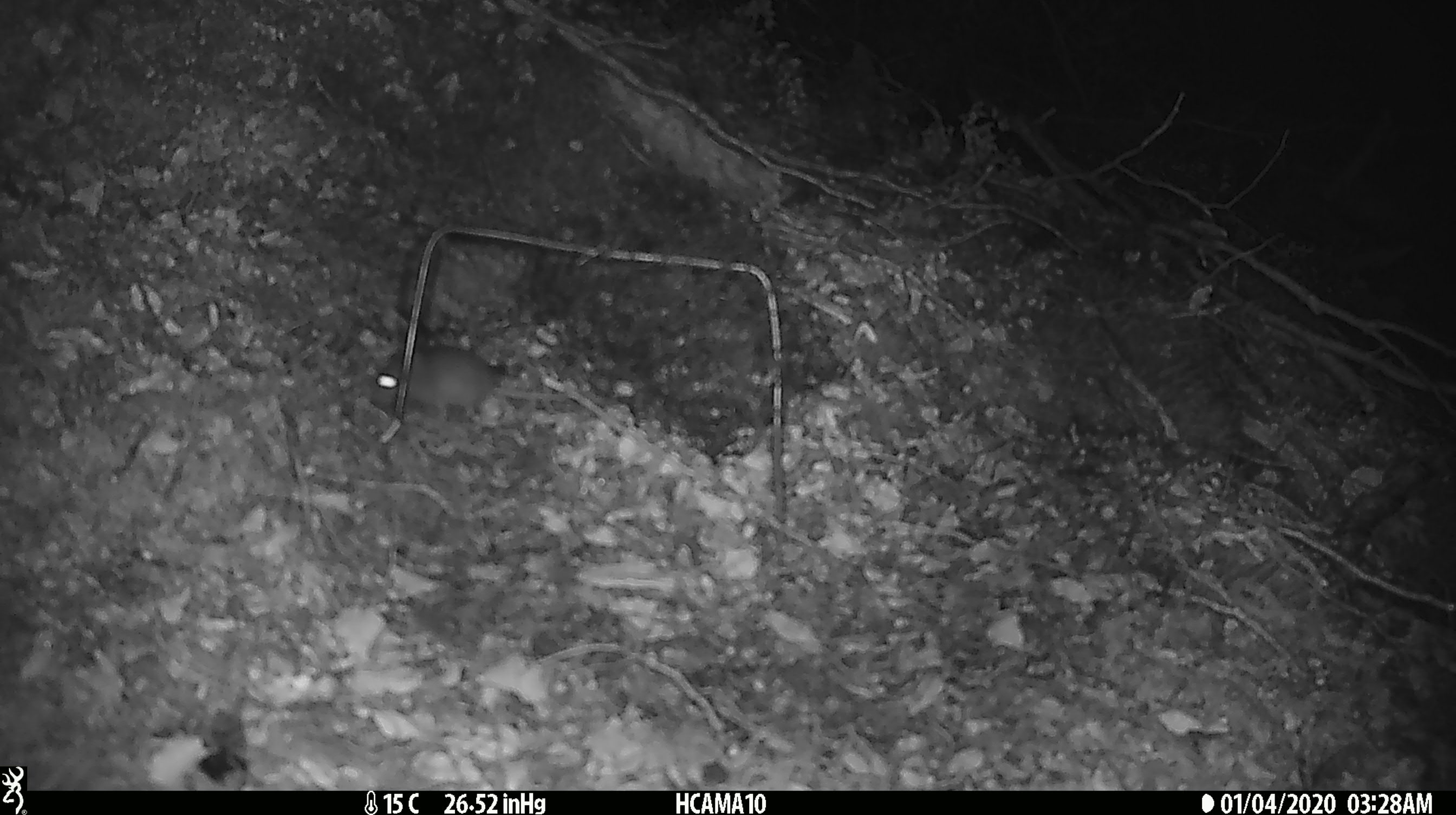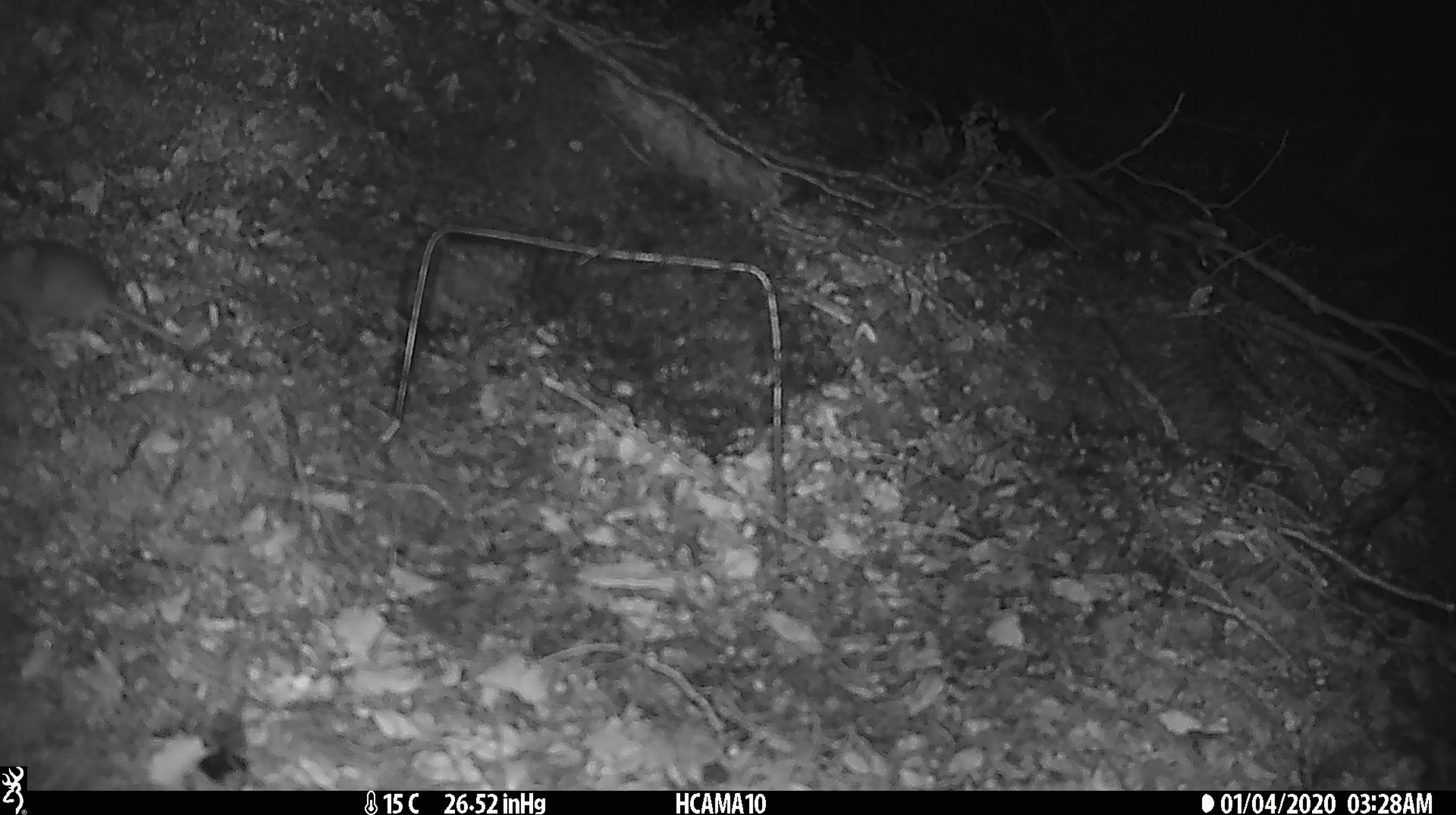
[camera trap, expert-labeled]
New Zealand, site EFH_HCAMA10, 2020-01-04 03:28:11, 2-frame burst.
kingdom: Animalia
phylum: Chordata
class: Mammalia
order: Rodentia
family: Muridae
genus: Mus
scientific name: Mus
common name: mouse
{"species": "mouse (Mus)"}